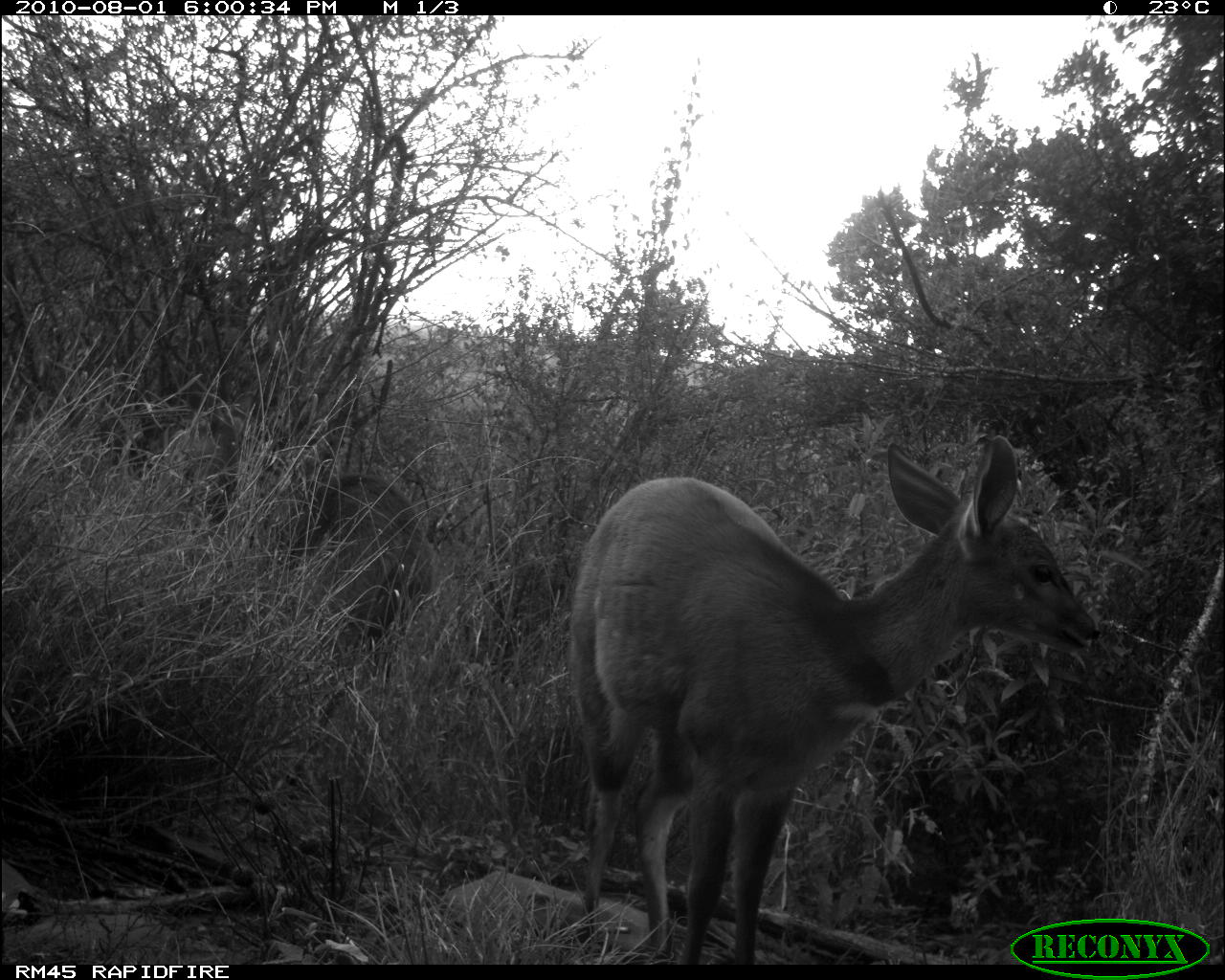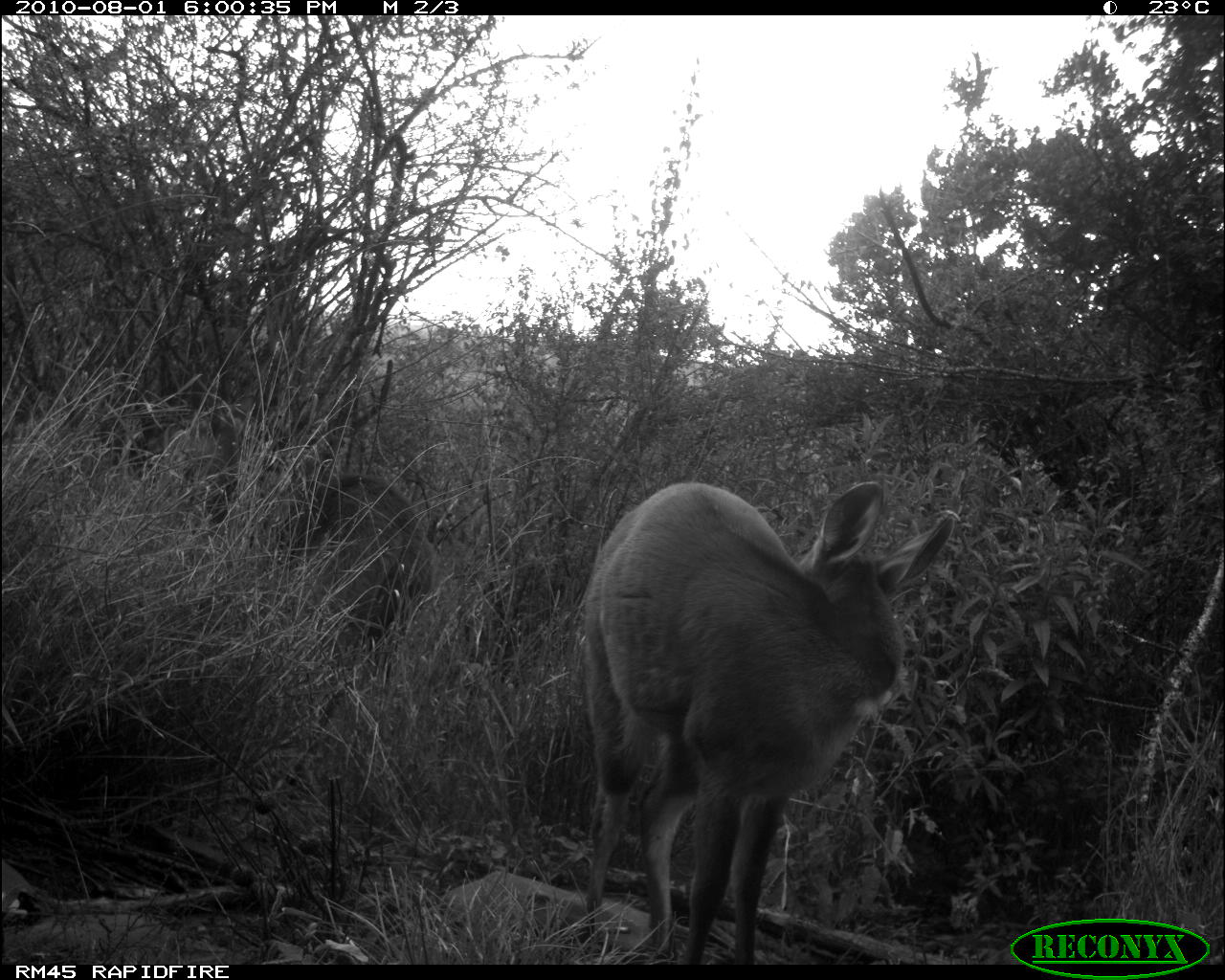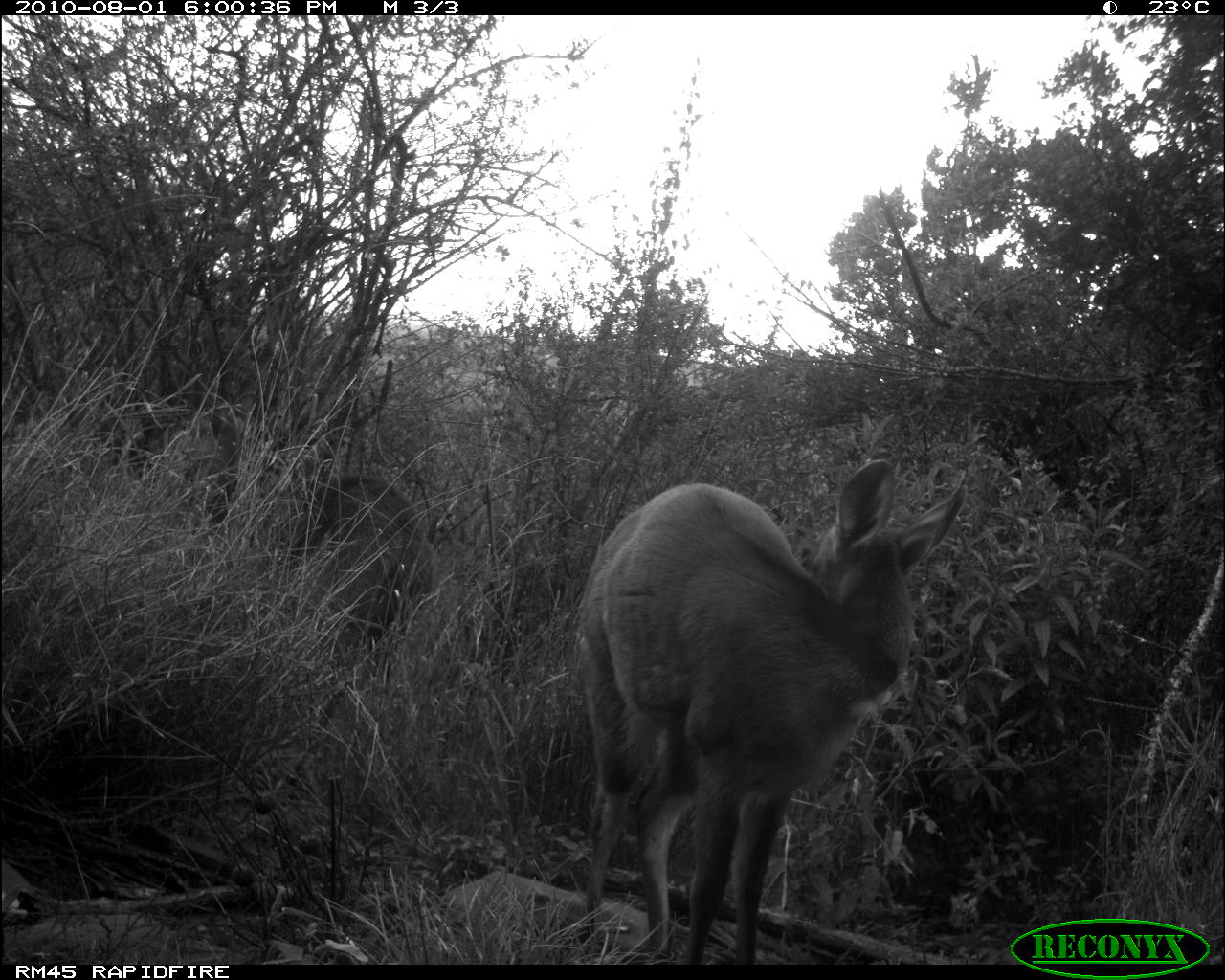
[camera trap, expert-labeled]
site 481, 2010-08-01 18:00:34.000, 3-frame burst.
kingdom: Animalia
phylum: Chordata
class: Mammalia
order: Artiodactyla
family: Bovidae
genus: Tragelaphus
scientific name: Tragelaphus scriptus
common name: bushbuck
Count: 2.